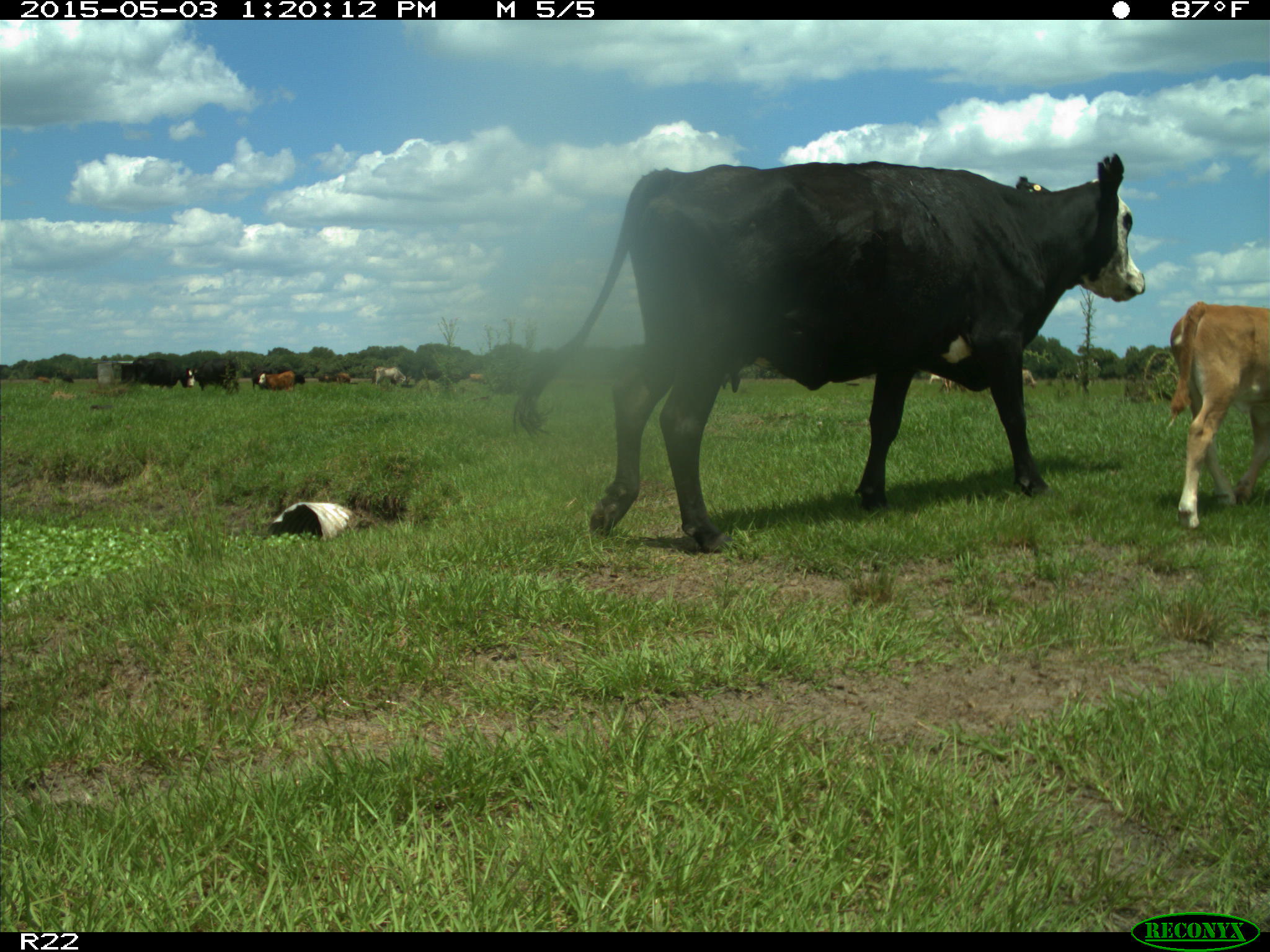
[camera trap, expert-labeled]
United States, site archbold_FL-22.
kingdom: Animalia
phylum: Chordata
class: Mammalia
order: Artiodactyla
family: Bovidae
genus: Bos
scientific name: Bos taurus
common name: domestic cow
Bos taurus (domestic cow).